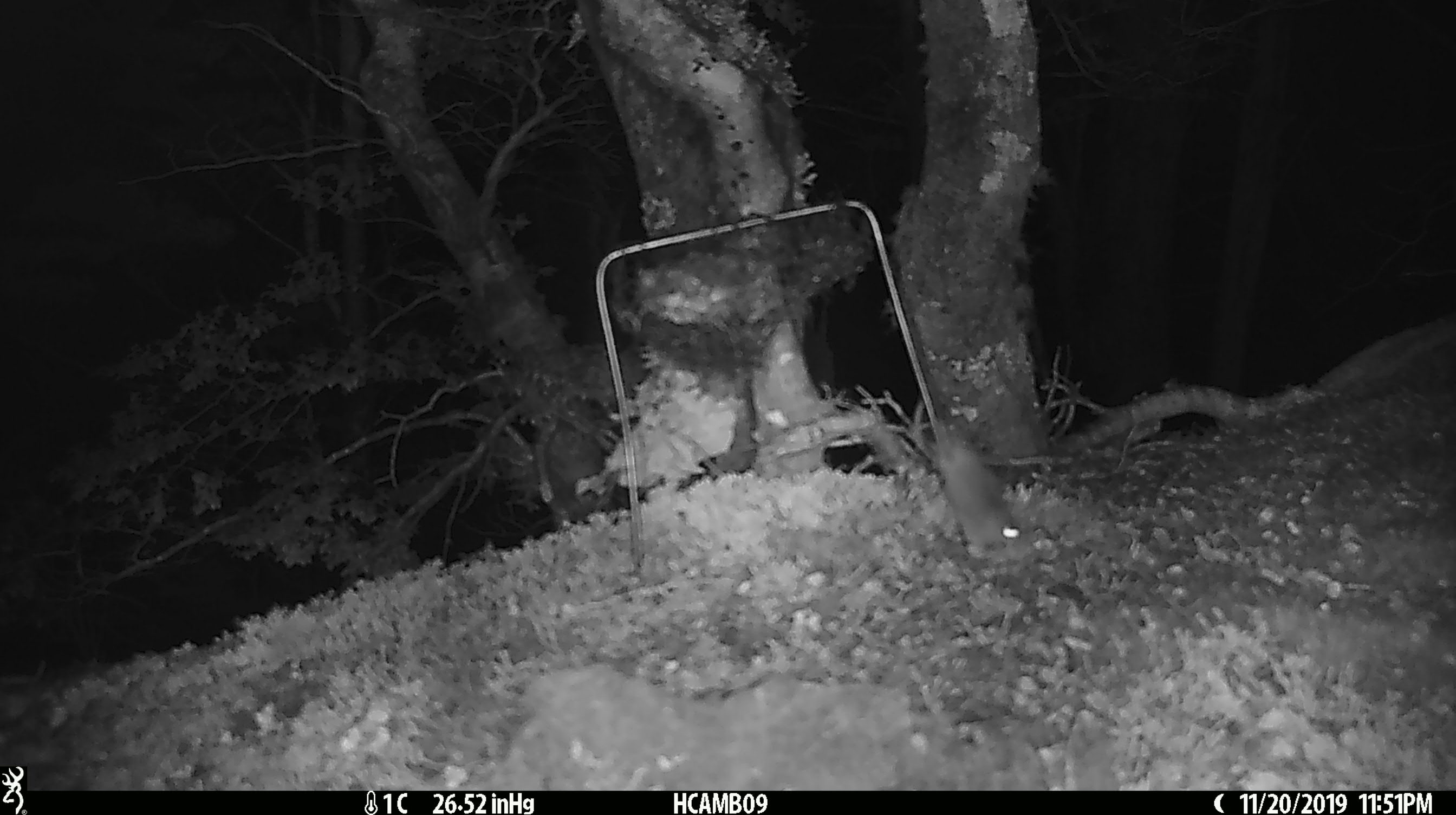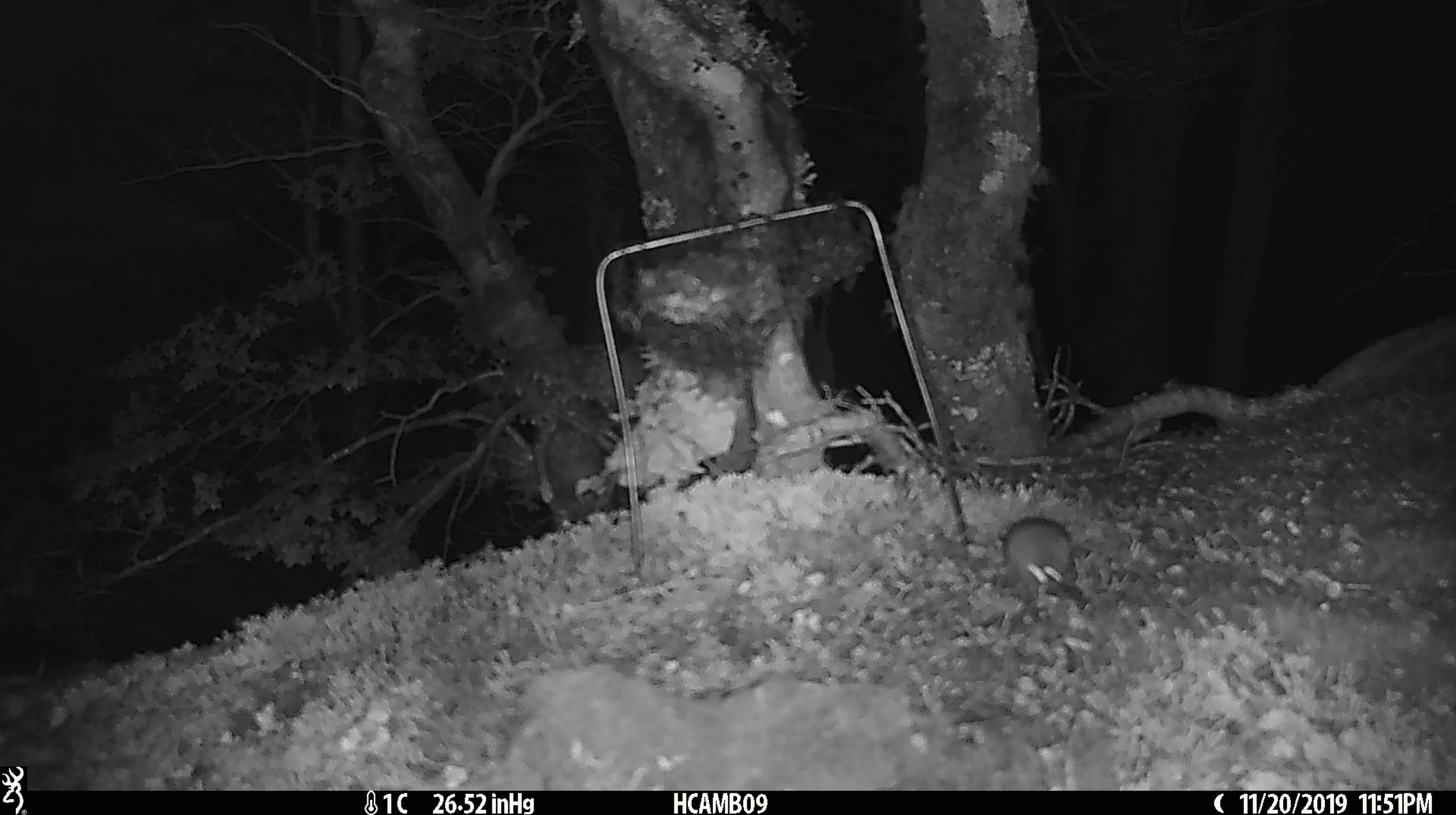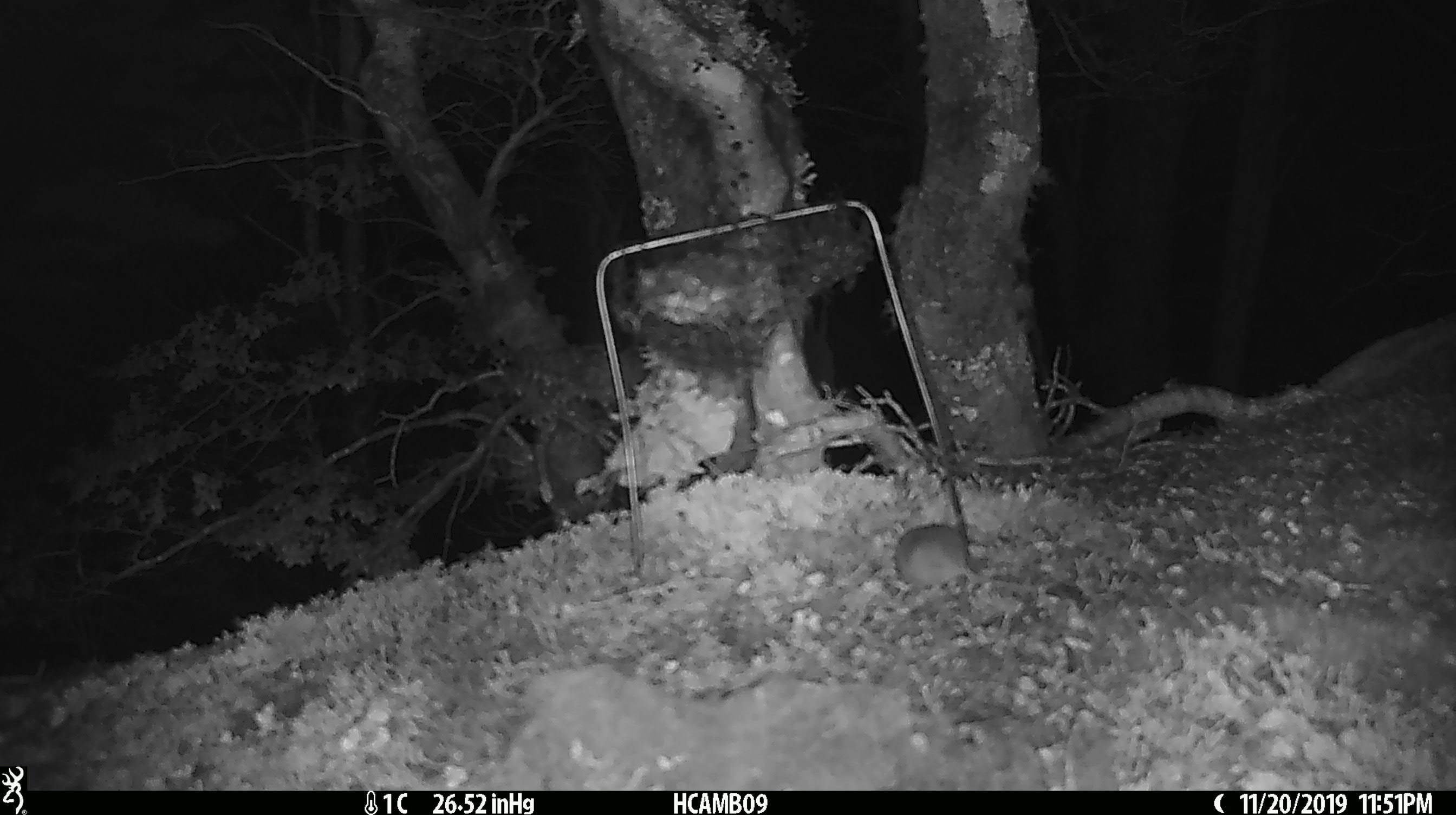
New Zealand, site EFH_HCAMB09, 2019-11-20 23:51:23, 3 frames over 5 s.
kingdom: Animalia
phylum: Chordata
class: Mammalia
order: Rodentia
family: Muridae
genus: Mus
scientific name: Mus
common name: mouse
Mouse (Mus).